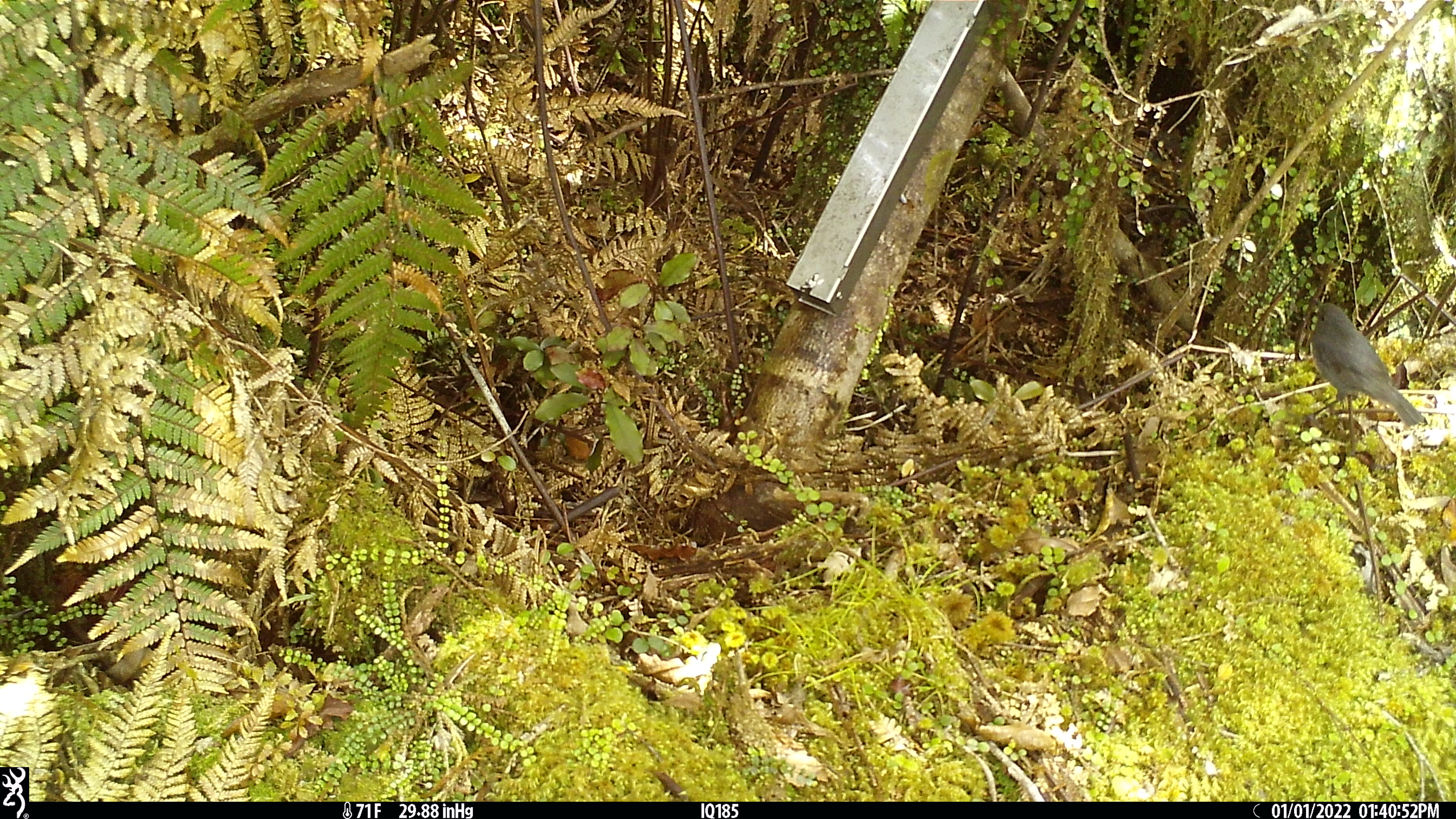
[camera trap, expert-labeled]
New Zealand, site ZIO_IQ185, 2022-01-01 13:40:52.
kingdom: Animalia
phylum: Chordata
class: Aves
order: Passeriformes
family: Petroicidae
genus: Petroica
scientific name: Petroica australis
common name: new zealand robin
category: robin